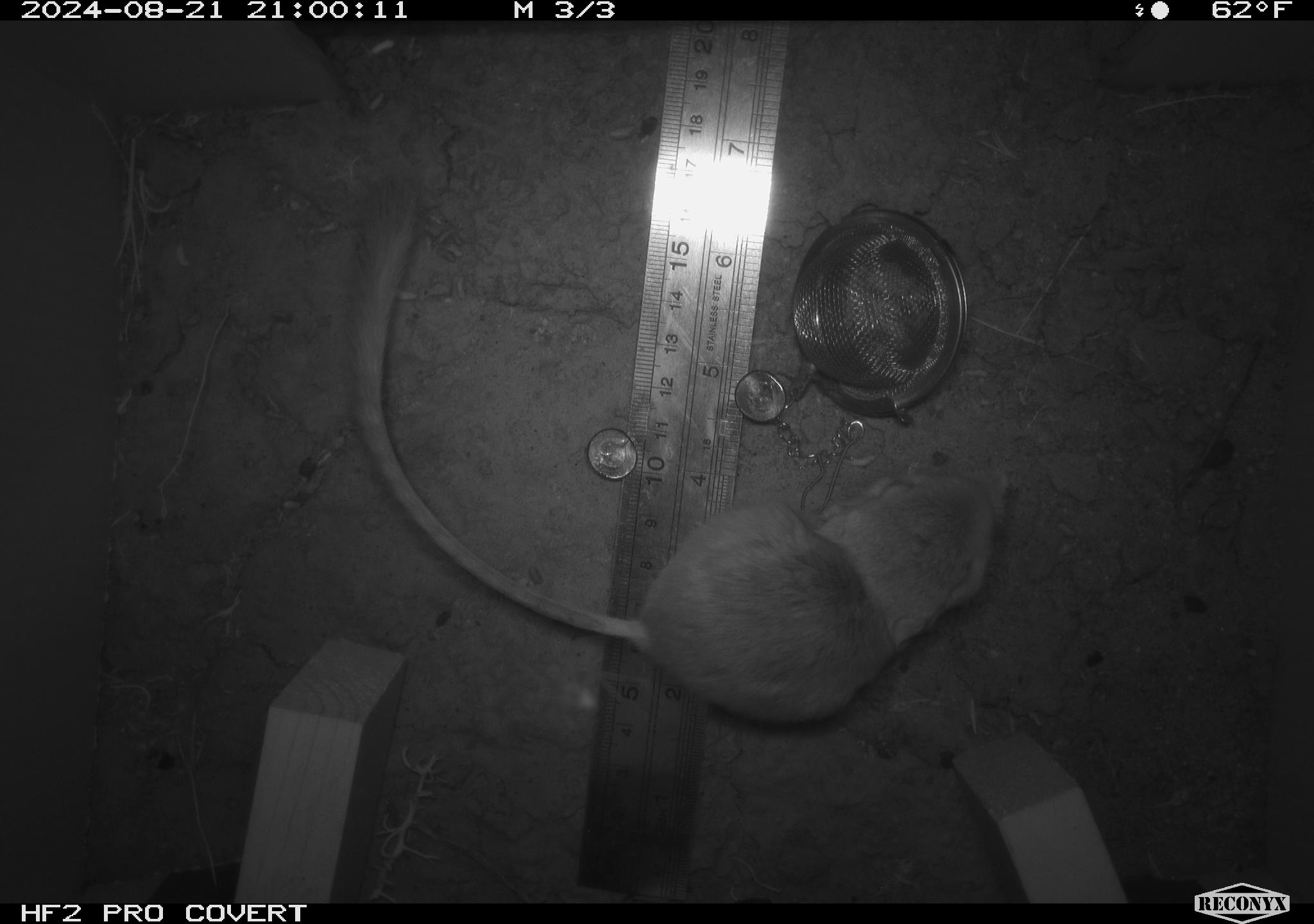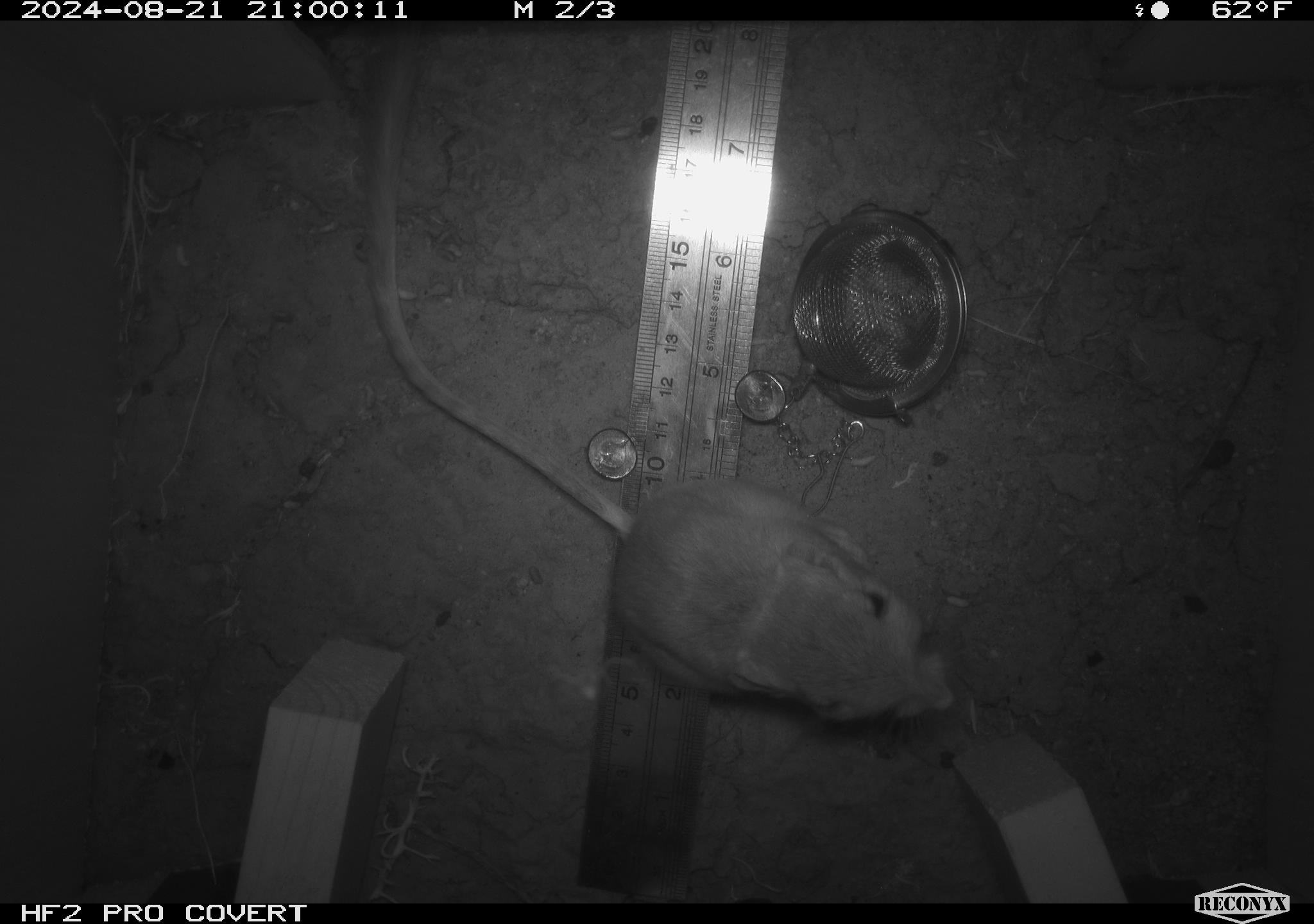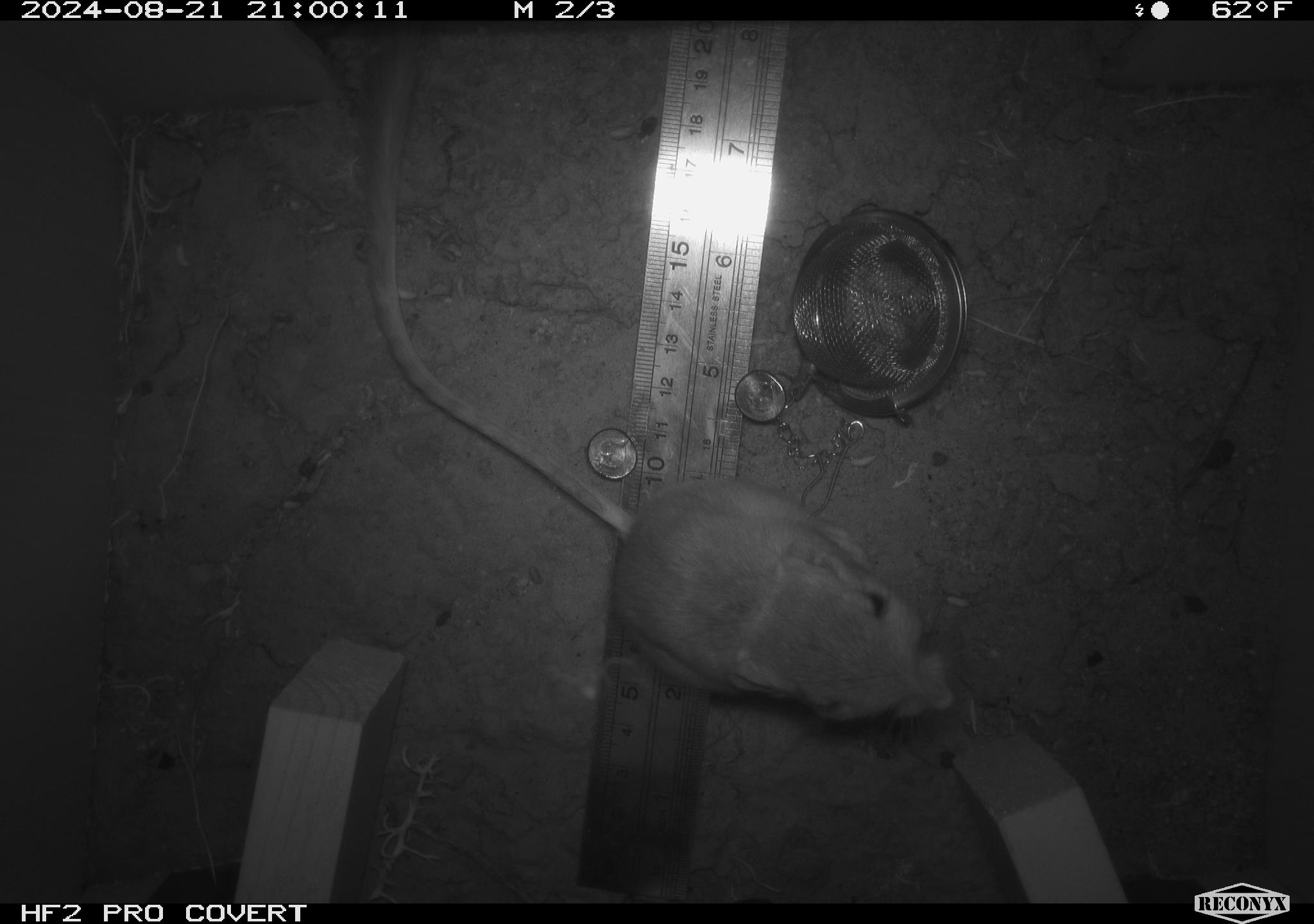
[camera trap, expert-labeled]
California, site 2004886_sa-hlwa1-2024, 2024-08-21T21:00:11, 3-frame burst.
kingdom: Animalia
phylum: Chordata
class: Mammalia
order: Rodentia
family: Heteromyidae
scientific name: Heteromyidae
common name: kangaroo rats and pocket mice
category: heteromyidae family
Heteromyidae family (kangaroo rats and pocket mice) (Heteromyidae).